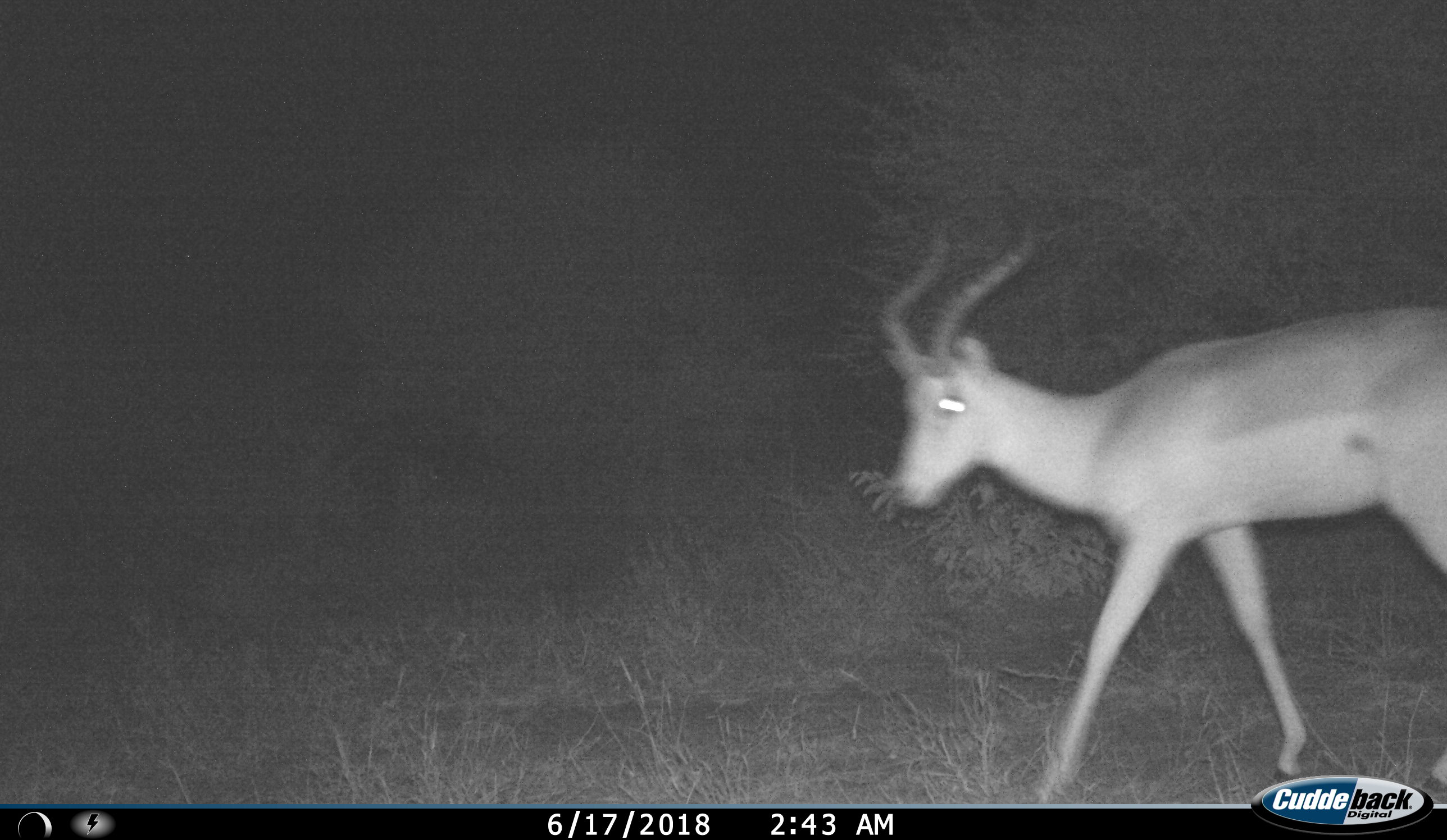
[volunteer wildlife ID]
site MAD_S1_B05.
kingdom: Animalia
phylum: Chordata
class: Mammalia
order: Artiodactyla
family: Bovidae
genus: Aepyceros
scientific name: Aepyceros melampus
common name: impala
Impala (Aepyceros melampus), count 1. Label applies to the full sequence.